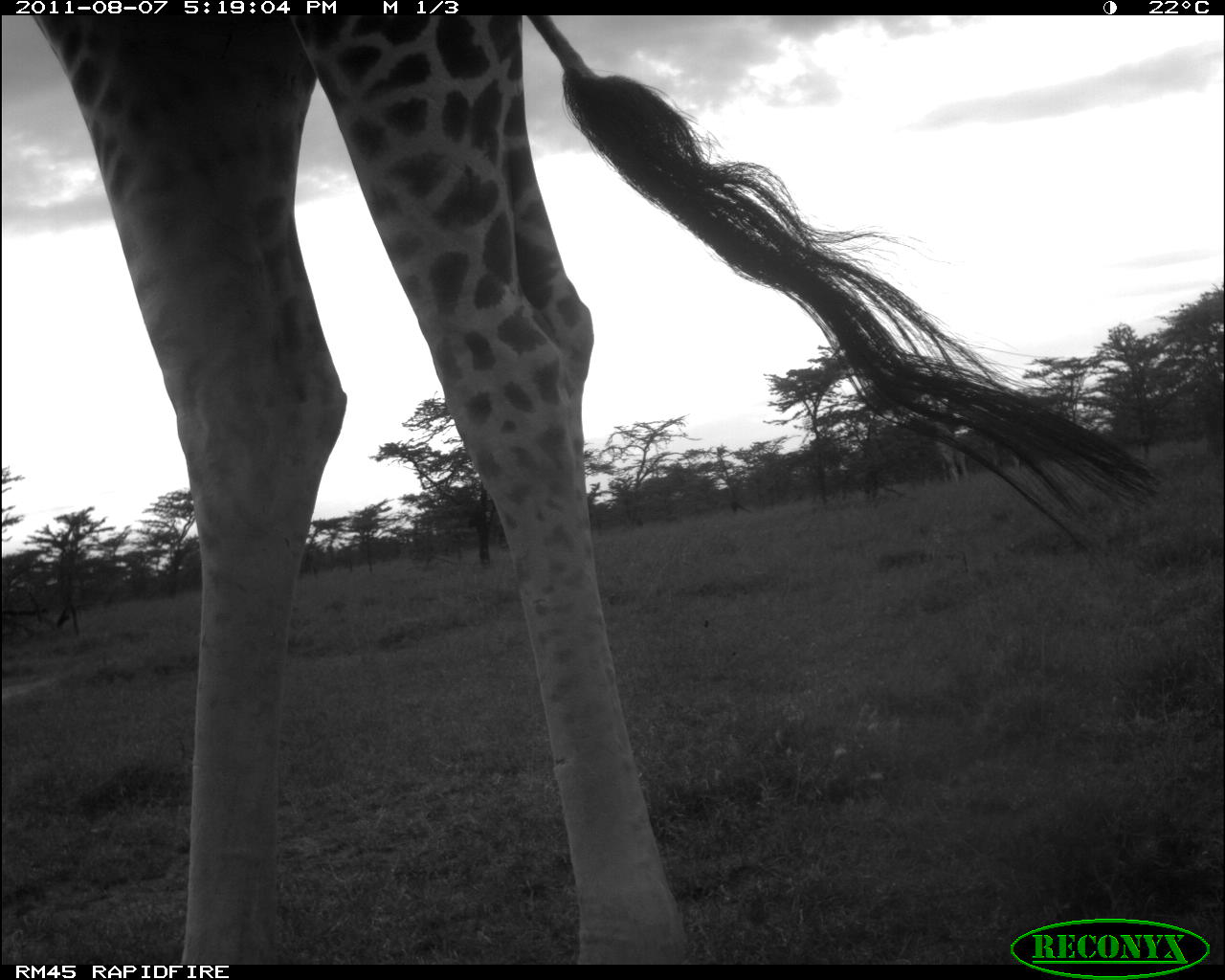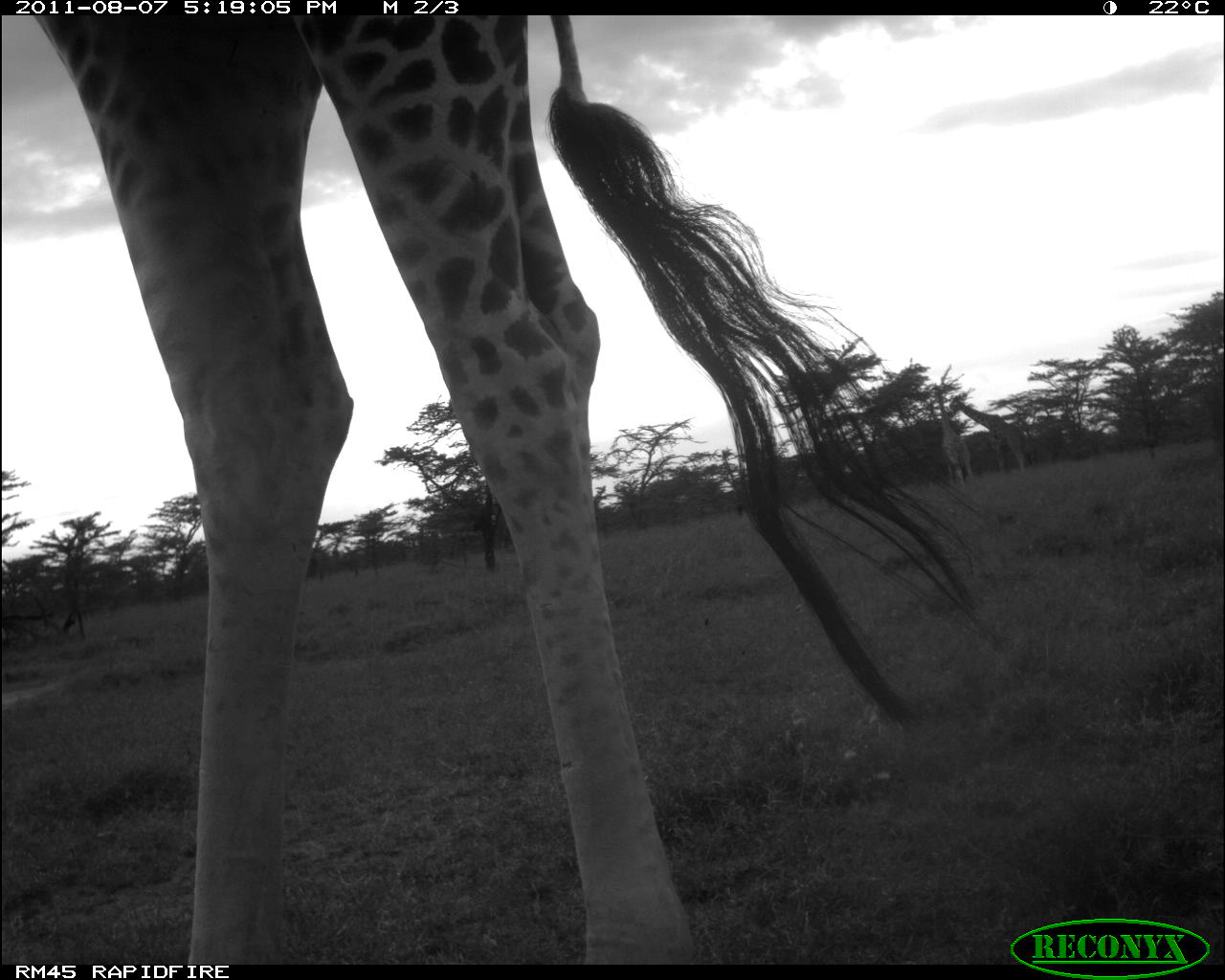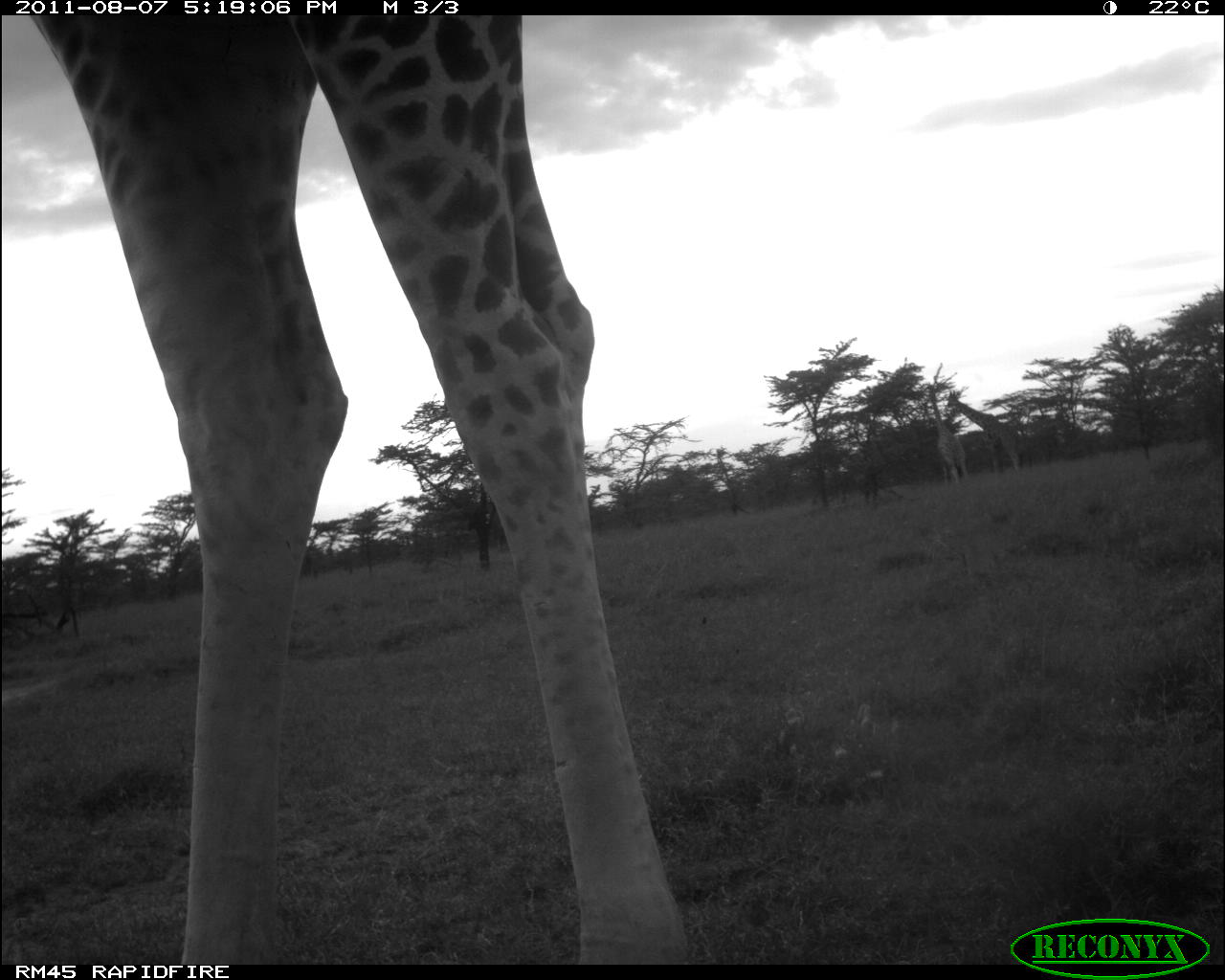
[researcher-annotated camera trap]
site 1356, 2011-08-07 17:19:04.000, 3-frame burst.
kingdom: Animalia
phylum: Chordata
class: Mammalia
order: Artiodactyla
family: Giraffidae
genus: Giraffa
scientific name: Giraffa camelopardalis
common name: giraffe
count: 3